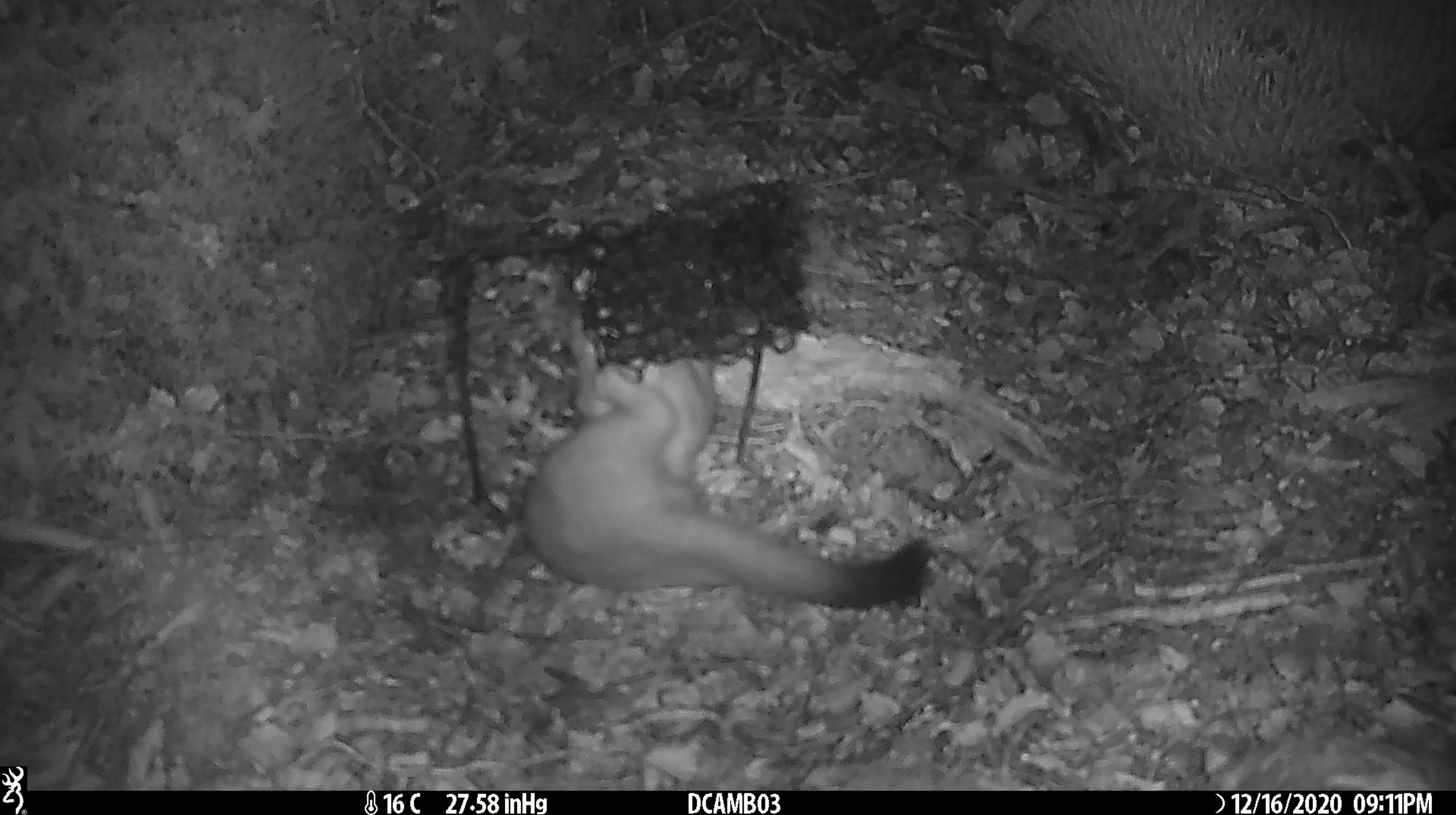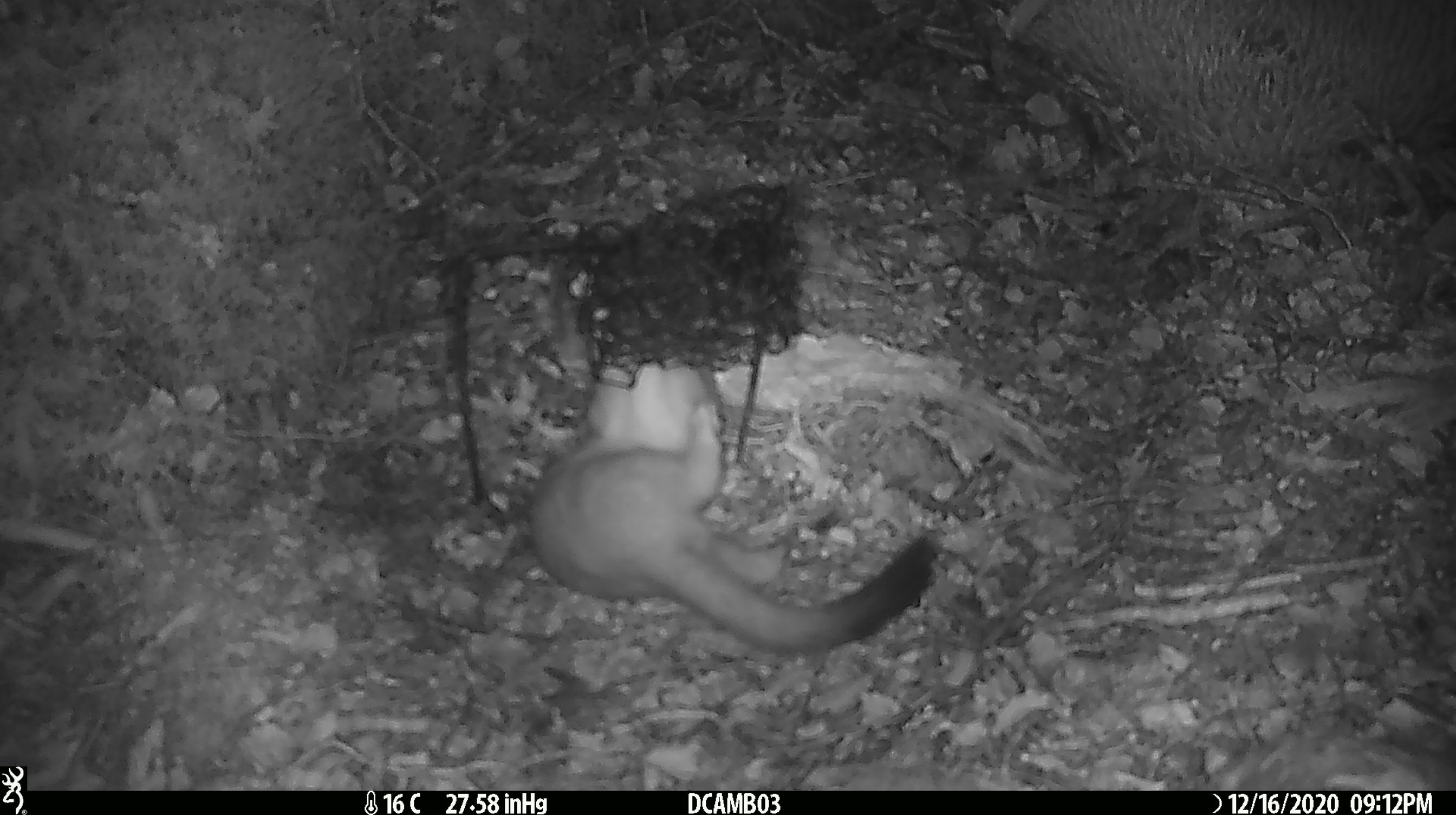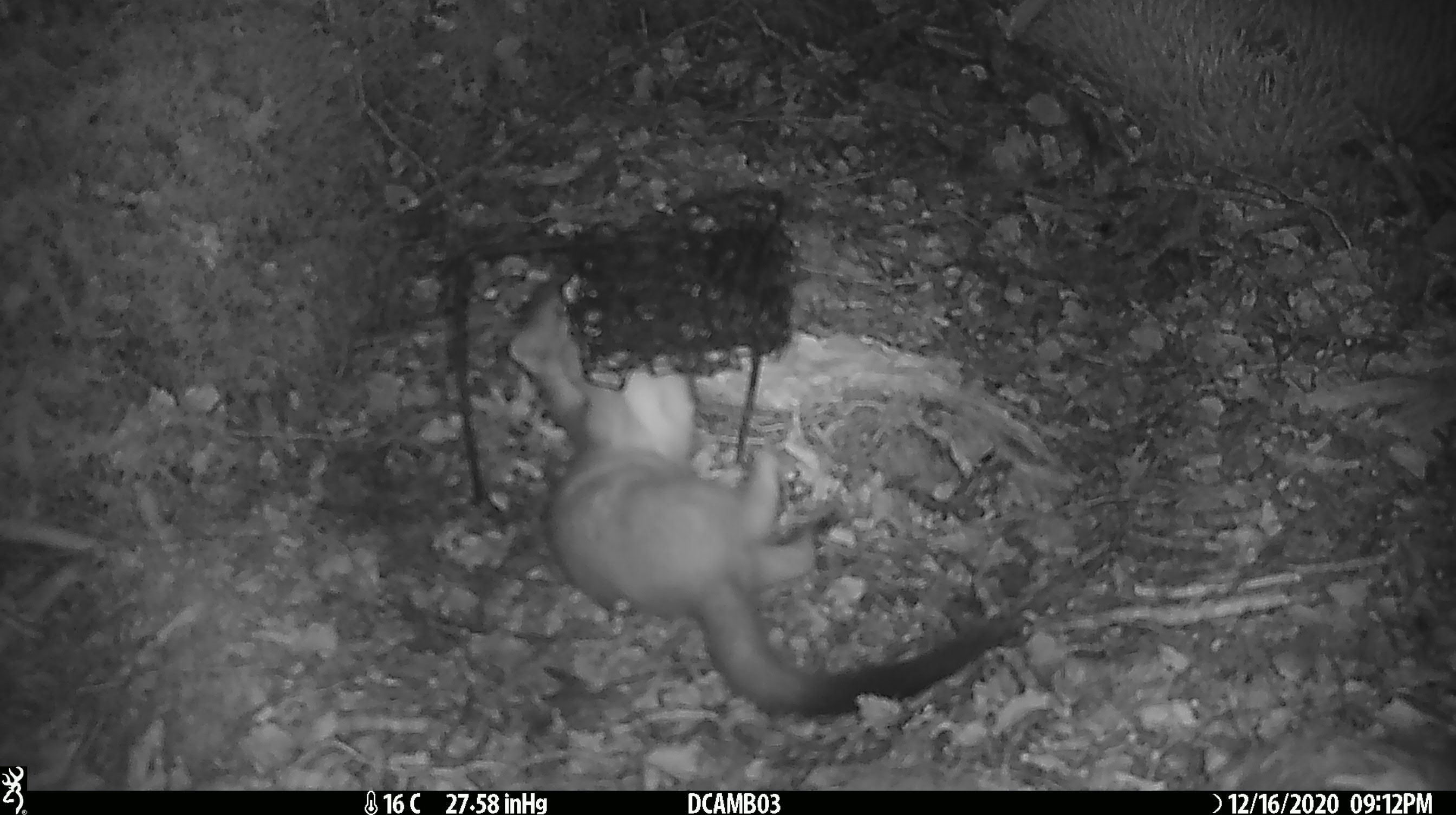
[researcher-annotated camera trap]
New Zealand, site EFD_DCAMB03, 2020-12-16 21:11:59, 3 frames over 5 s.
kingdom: Animalia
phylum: Chordata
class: Mammalia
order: Carnivora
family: Mustelidae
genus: Mustela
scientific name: Mustela erminea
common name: stoat